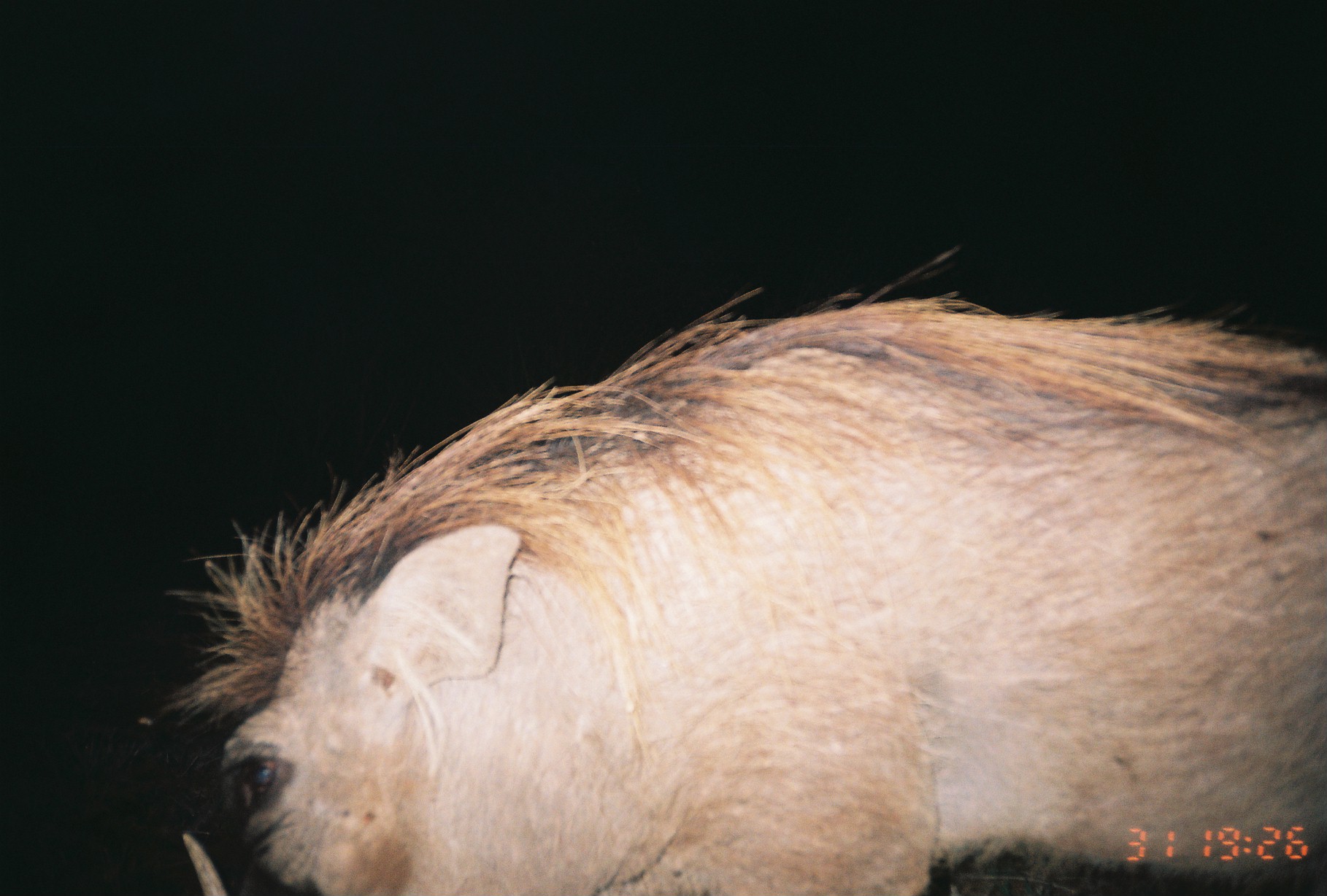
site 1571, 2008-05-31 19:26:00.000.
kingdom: Animalia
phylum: Chordata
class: Mammalia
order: Artiodactyla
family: Suidae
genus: Phacochoerus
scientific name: Phacochoerus africanus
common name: common warthog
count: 1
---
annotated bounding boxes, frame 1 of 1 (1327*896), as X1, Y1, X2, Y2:
phacochoerus africanus: 152, 241, 1324, 894